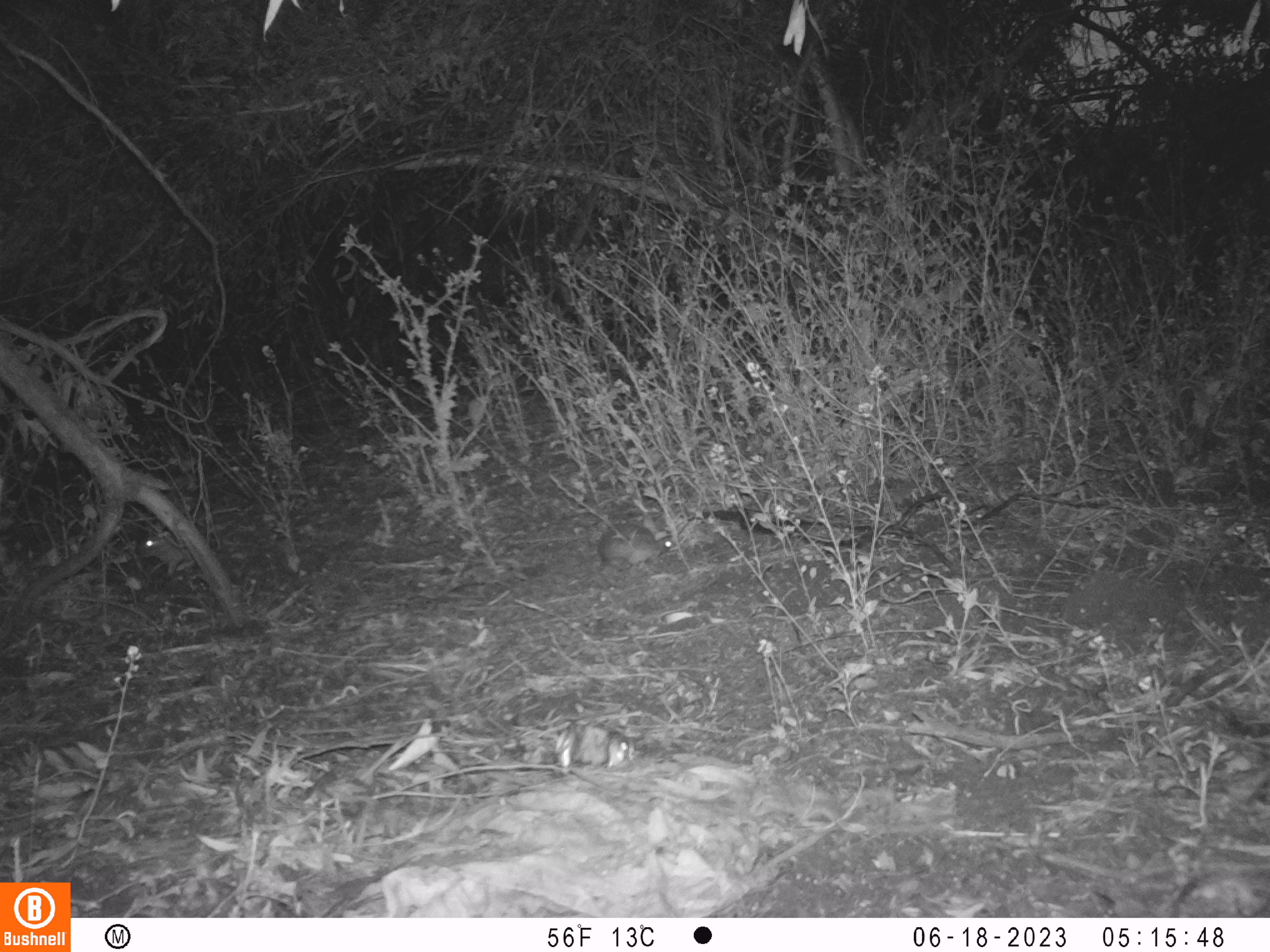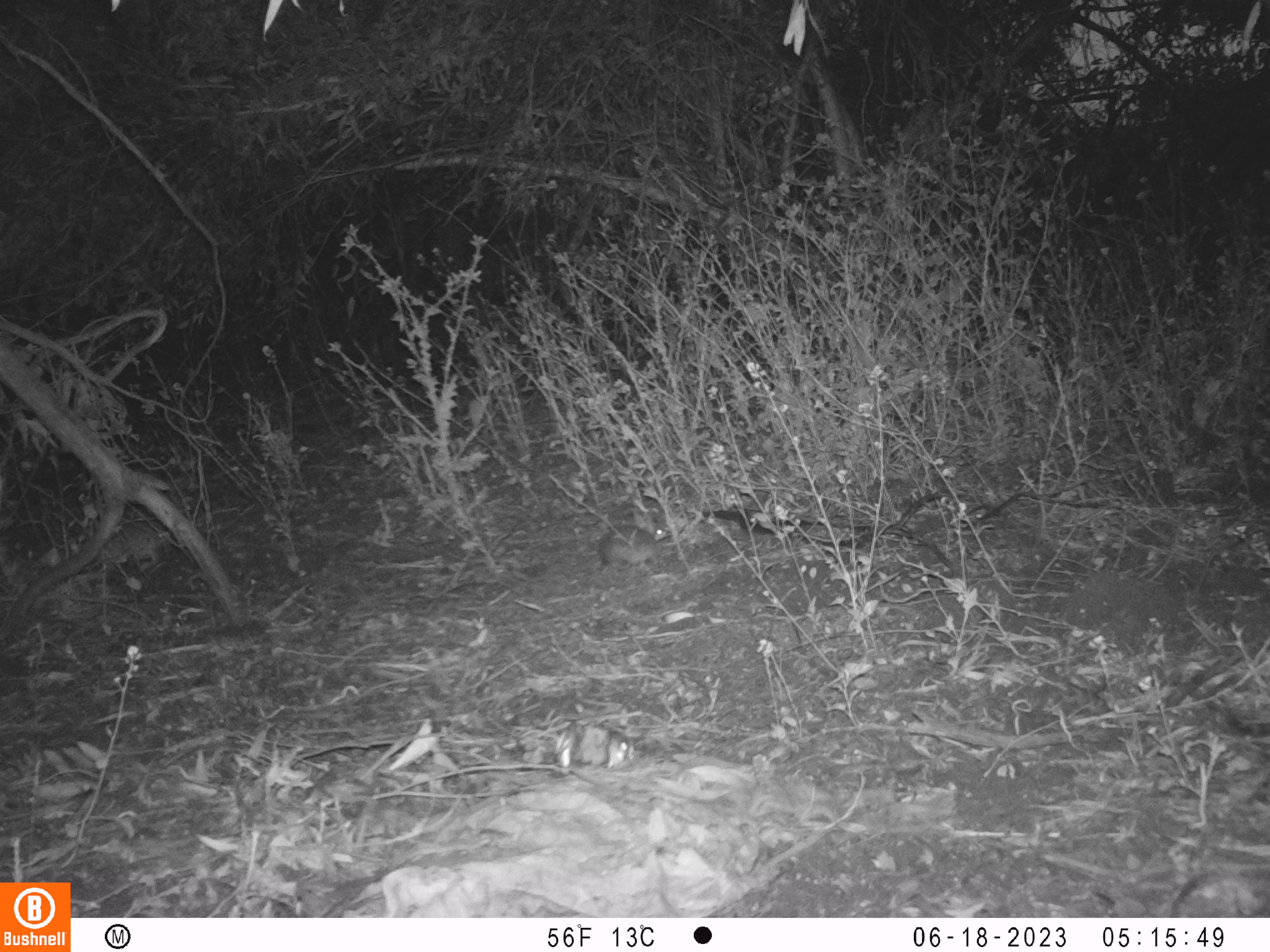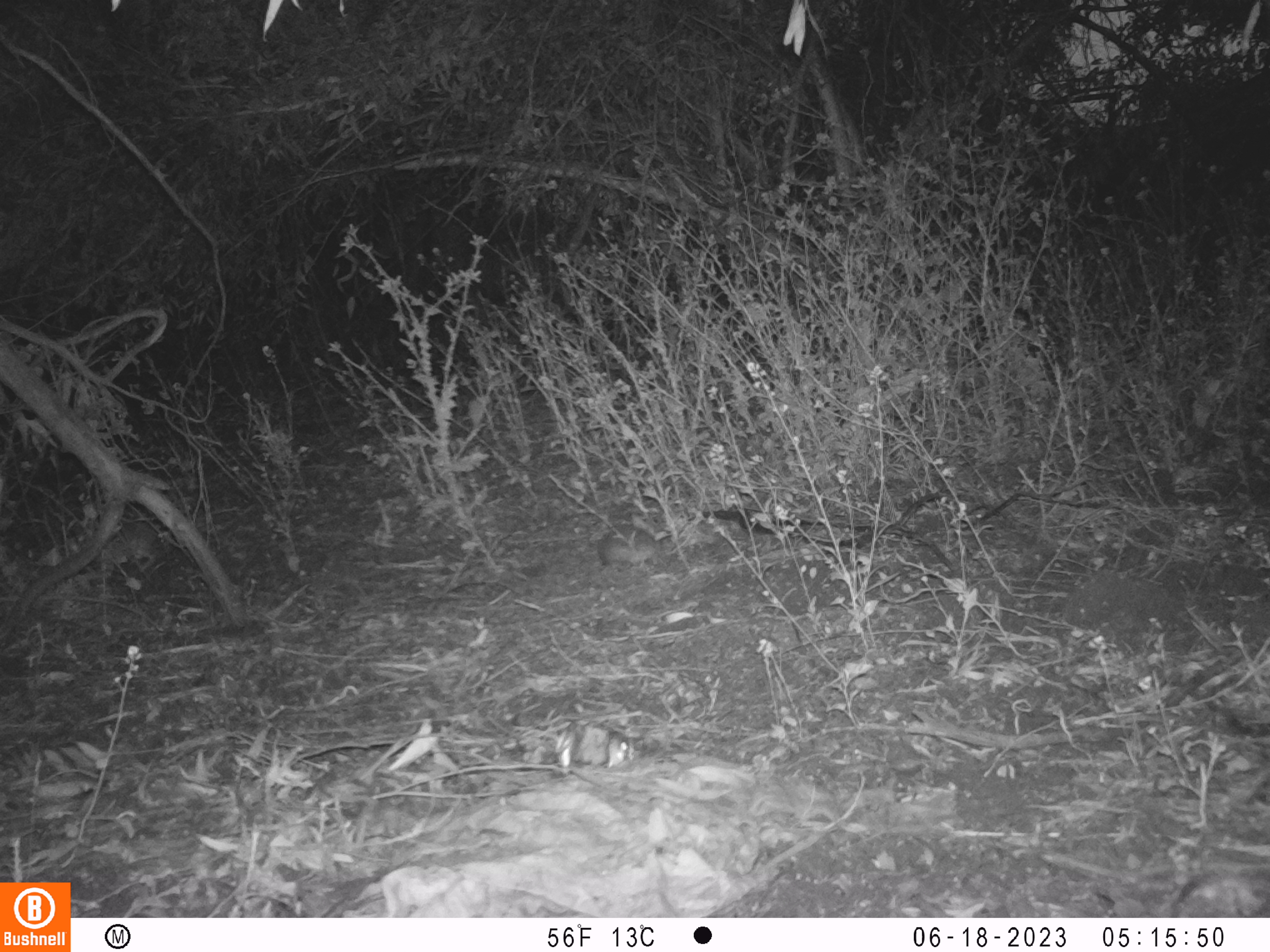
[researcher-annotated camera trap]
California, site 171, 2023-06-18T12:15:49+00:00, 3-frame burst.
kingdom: Animalia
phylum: Chordata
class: Mammalia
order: Lagomorpha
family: Leporidae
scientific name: Leporidae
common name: rabbit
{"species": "rabbit (Leporidae)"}